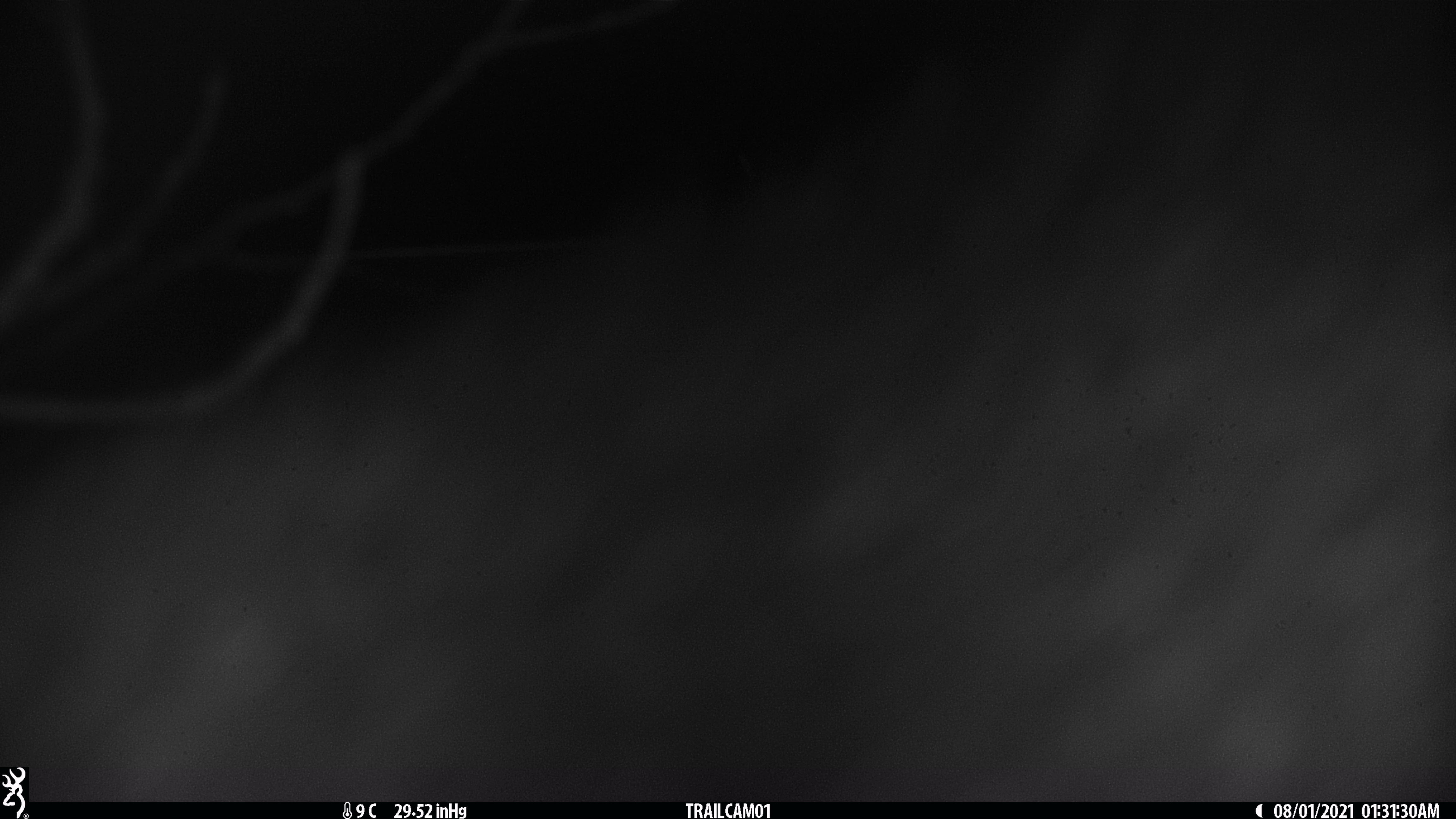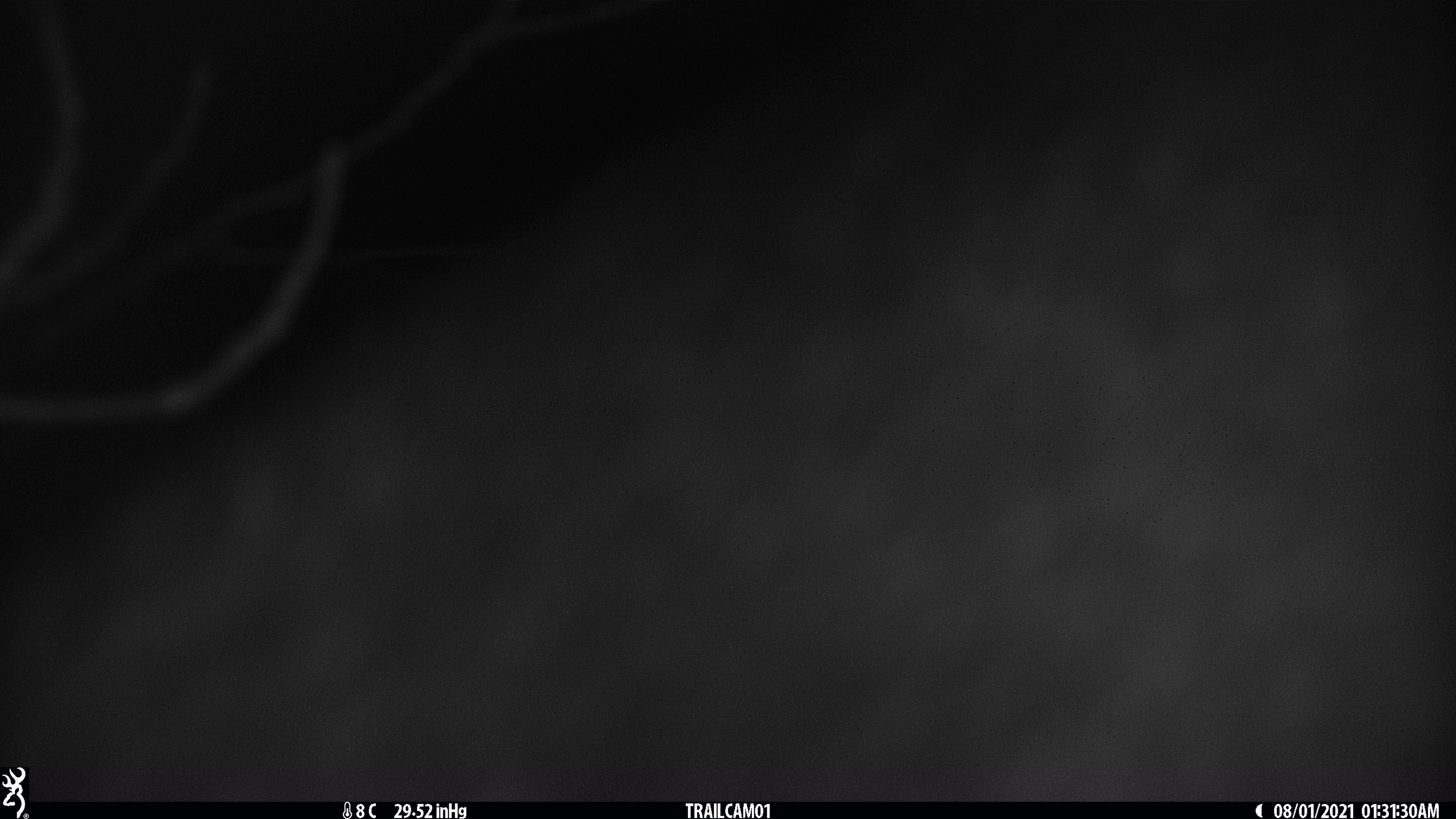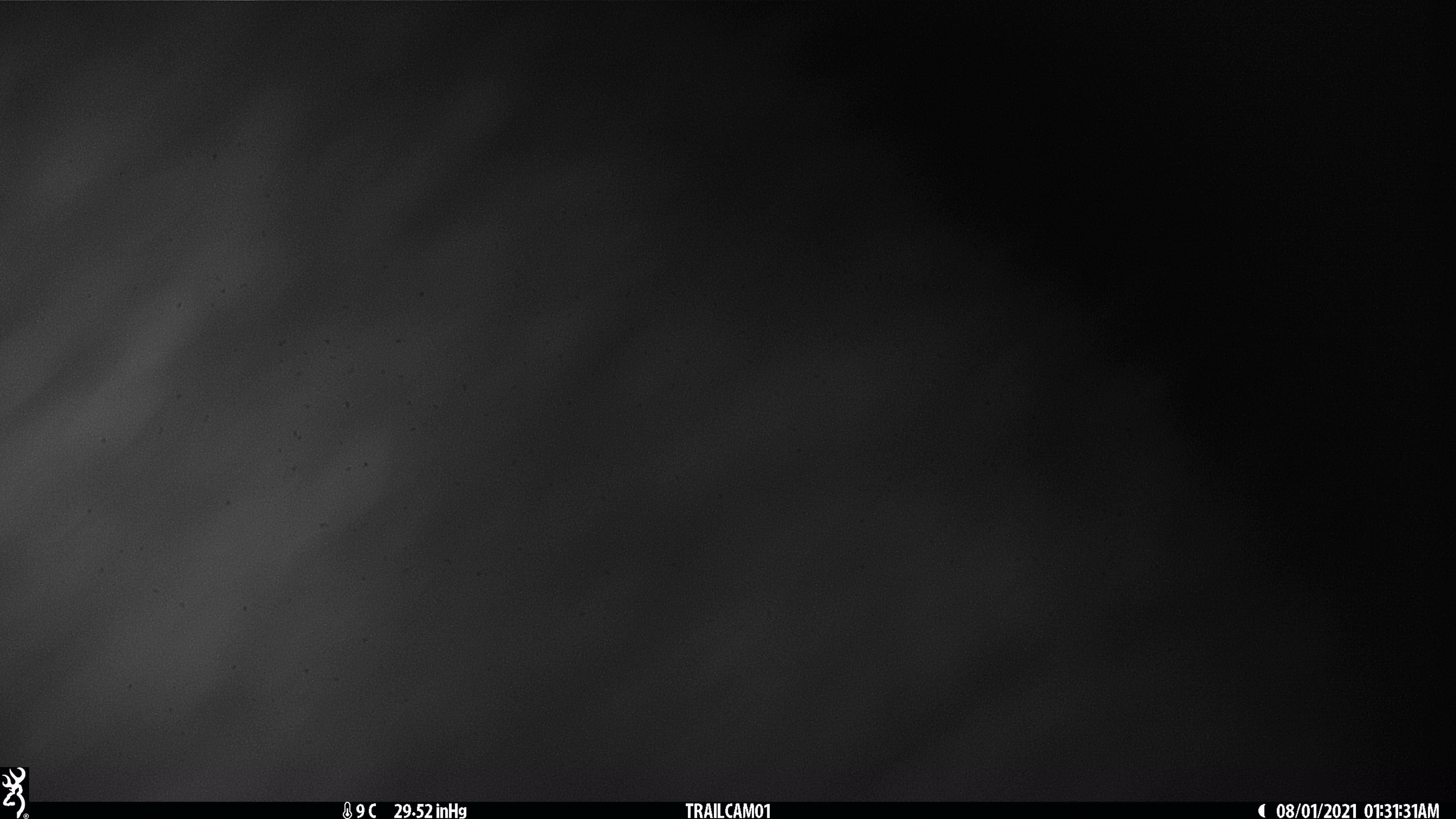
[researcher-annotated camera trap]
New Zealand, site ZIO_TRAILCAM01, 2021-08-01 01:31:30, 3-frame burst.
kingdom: Animalia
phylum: Chordata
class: Mammalia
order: Diprotodontia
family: Phalangeridae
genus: Trichosurus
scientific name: Trichosurus vulpecula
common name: common brushtail possum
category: possum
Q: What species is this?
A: Possum (common brushtail possum) (Trichosurus vulpecula).